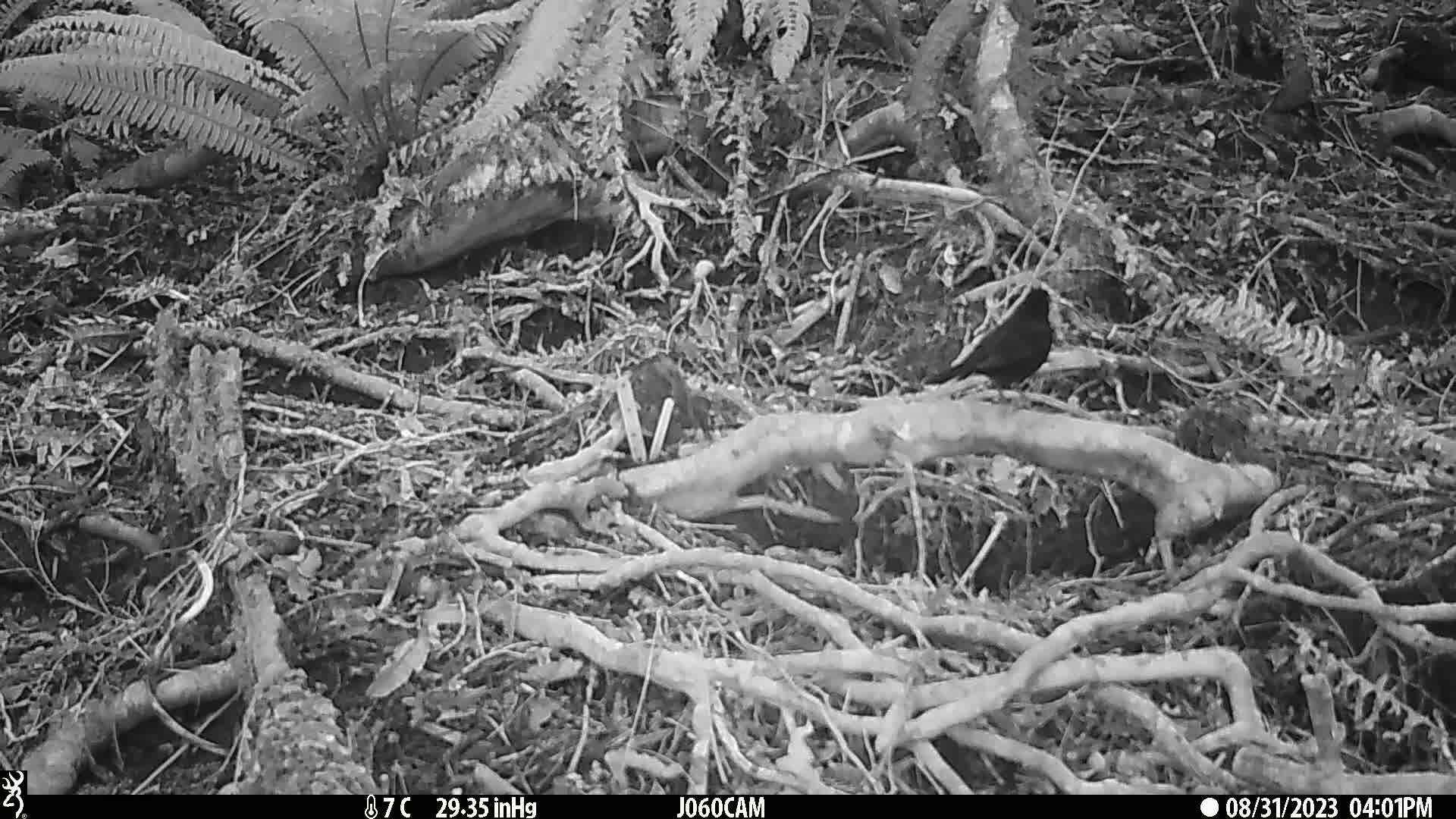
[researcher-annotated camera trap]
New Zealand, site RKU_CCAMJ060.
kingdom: Animalia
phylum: Chordata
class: Aves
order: Passeriformes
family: Turdidae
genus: Turdus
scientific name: Turdus merula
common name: eurasian blackbird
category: blackbird